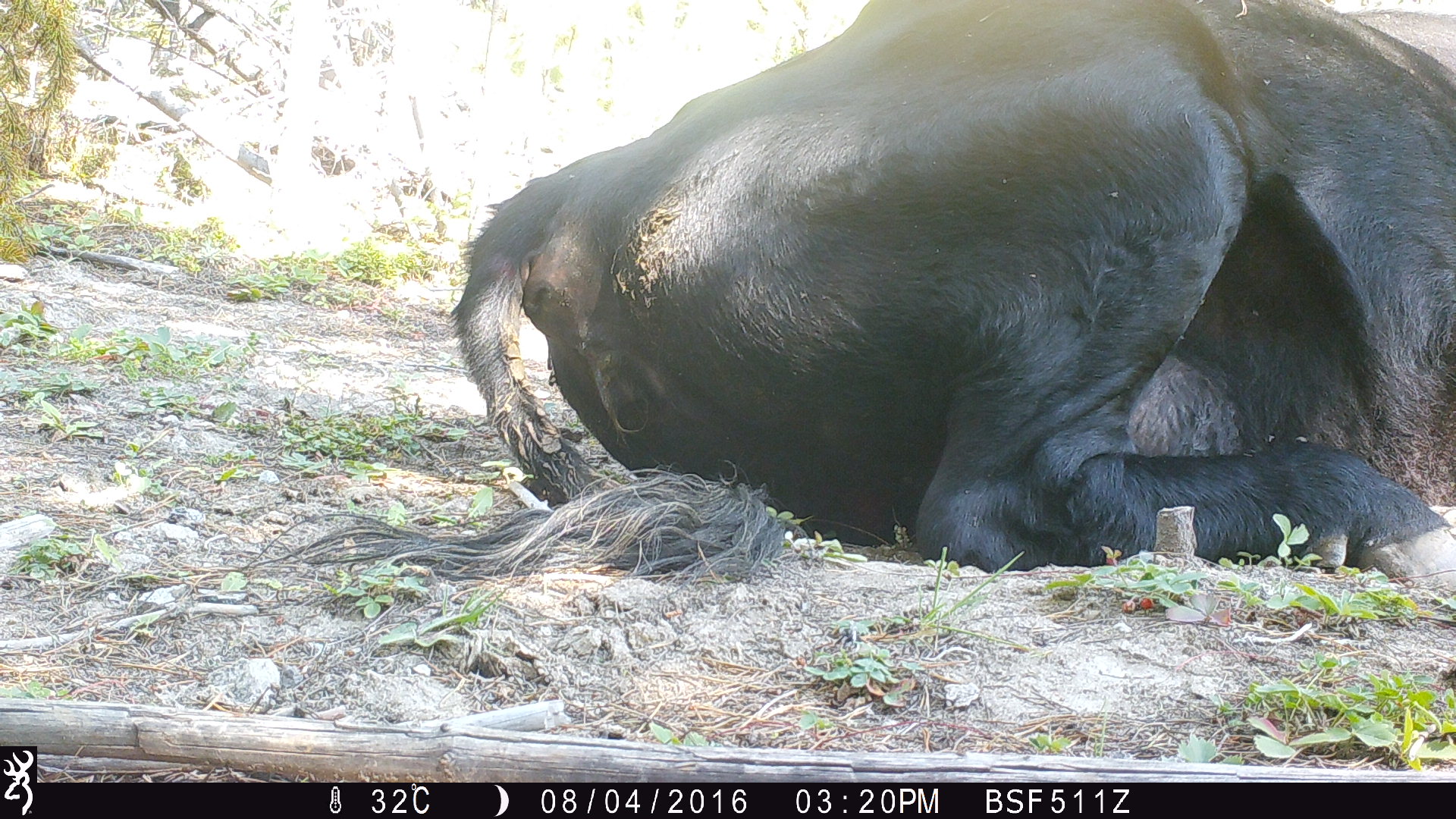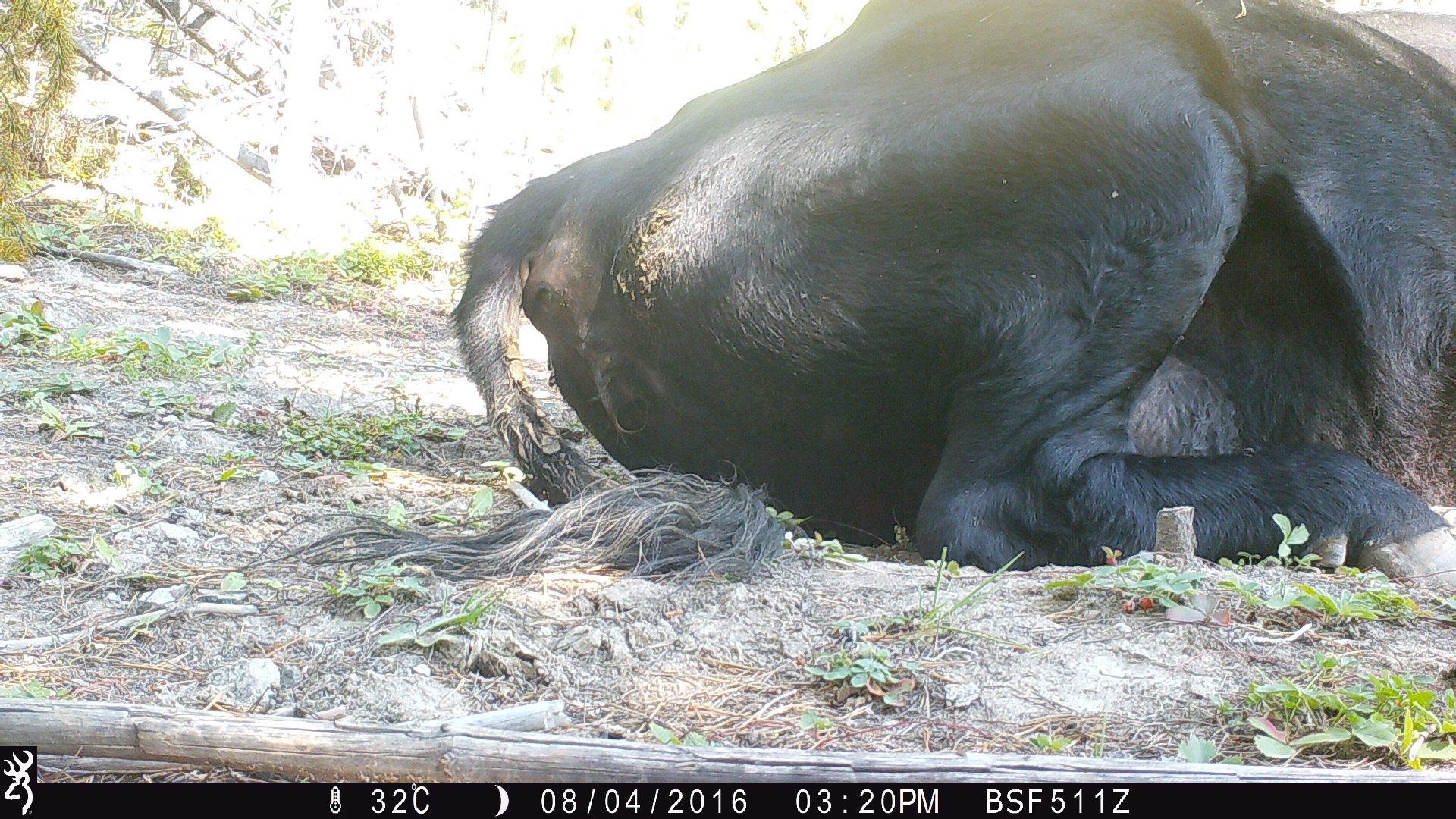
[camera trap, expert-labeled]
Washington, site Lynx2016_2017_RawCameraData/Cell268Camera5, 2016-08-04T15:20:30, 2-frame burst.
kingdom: Animalia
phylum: Chordata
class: Mammalia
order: Artiodactyla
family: Bovidae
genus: Bos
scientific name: Bos taurus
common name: domestic cattle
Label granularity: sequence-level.